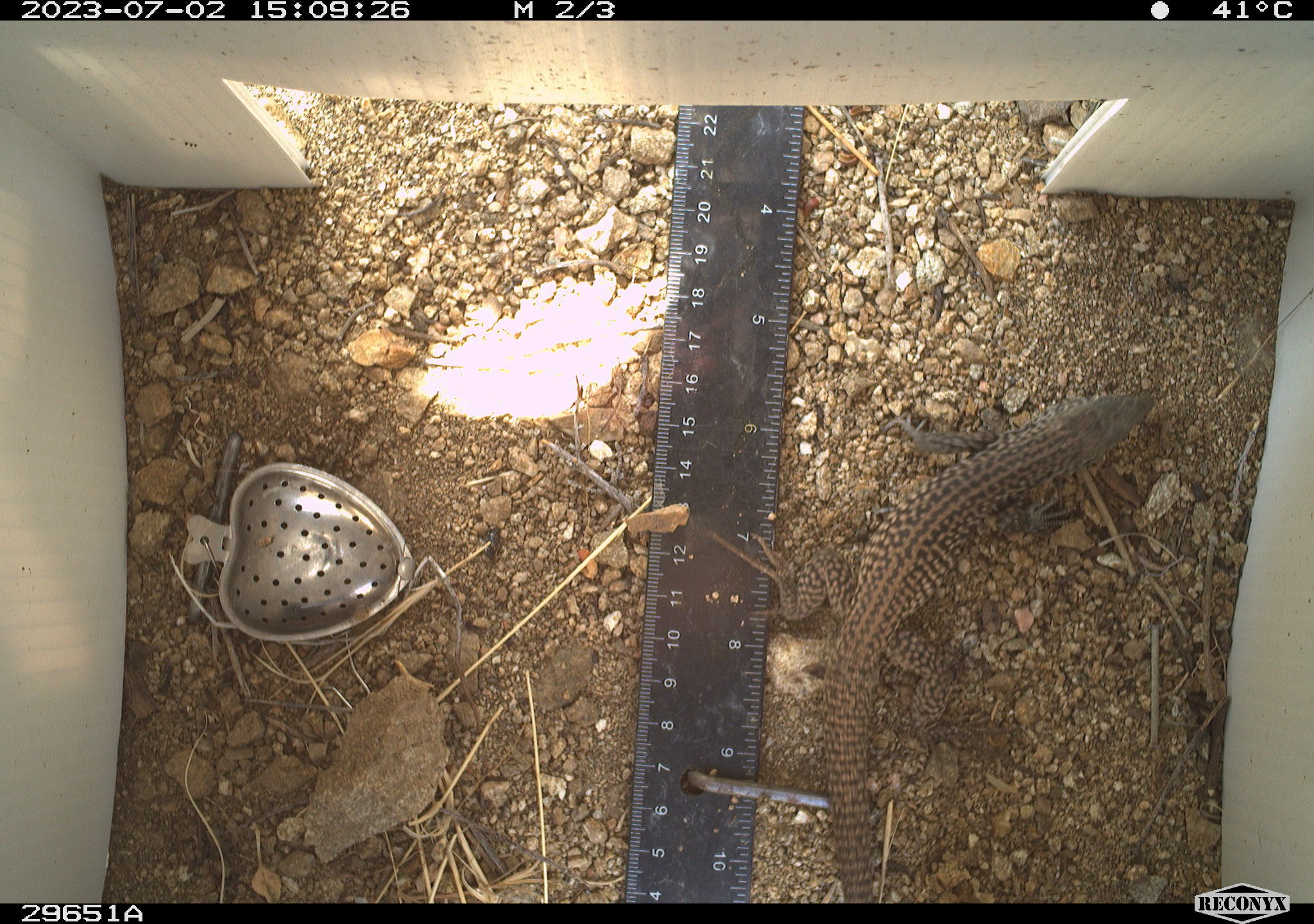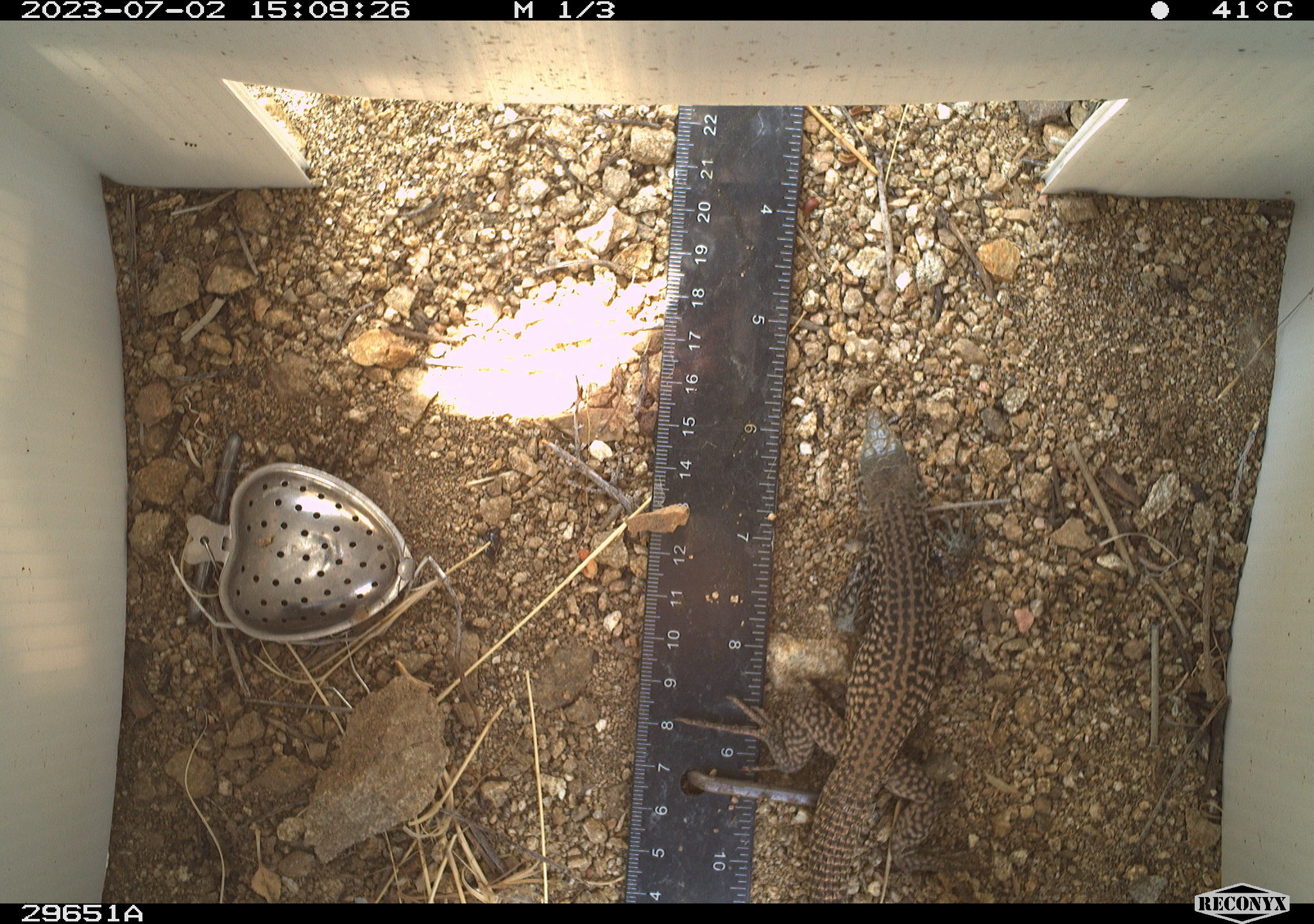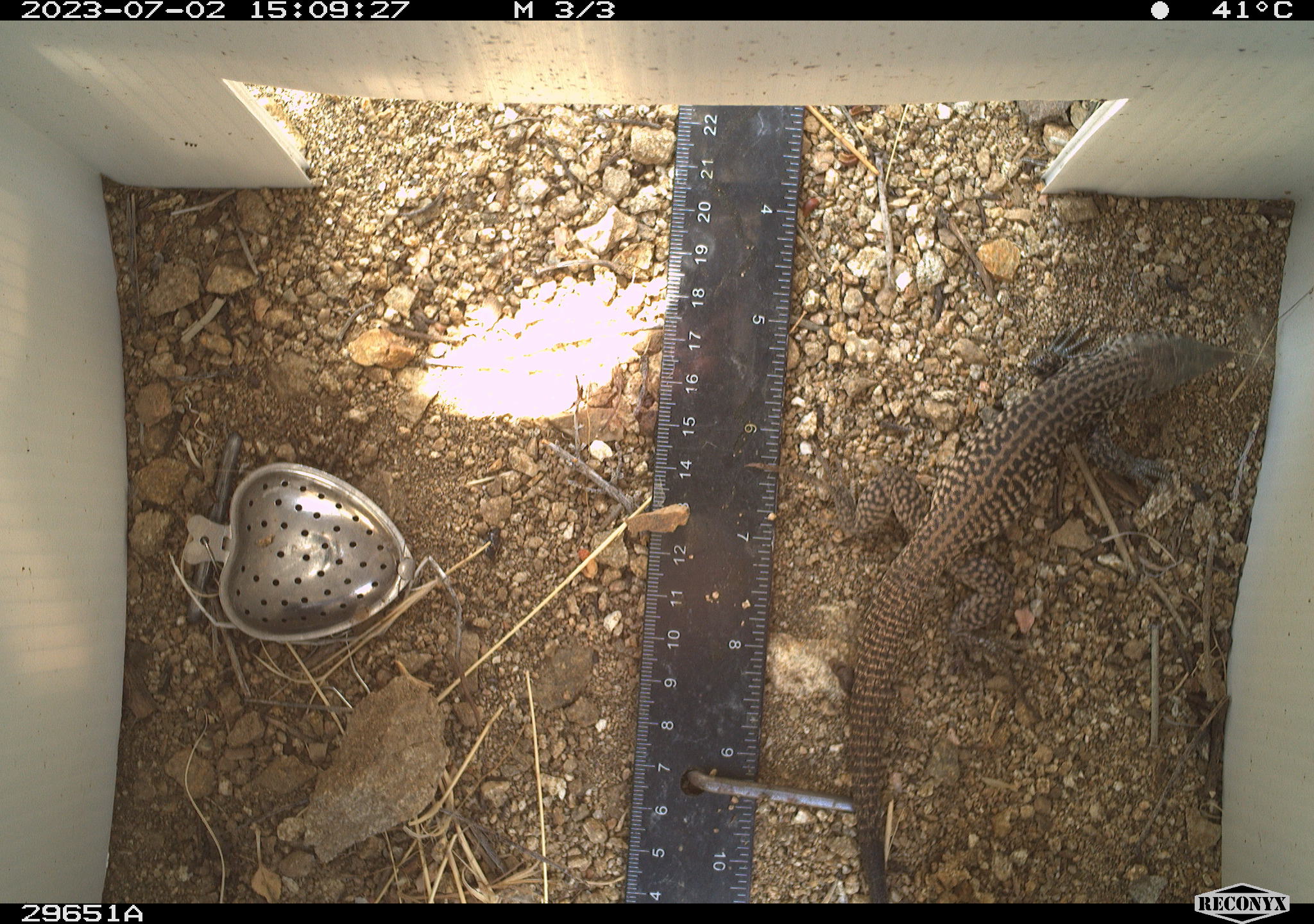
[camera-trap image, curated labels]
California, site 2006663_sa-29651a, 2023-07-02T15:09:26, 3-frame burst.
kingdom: Animalia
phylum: Chordata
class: Reptilia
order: Squamata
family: Teiidae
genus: Aspidoscelis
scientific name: Aspidoscelis tigris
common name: western whiptail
Western whiptail (Aspidoscelis tigris).